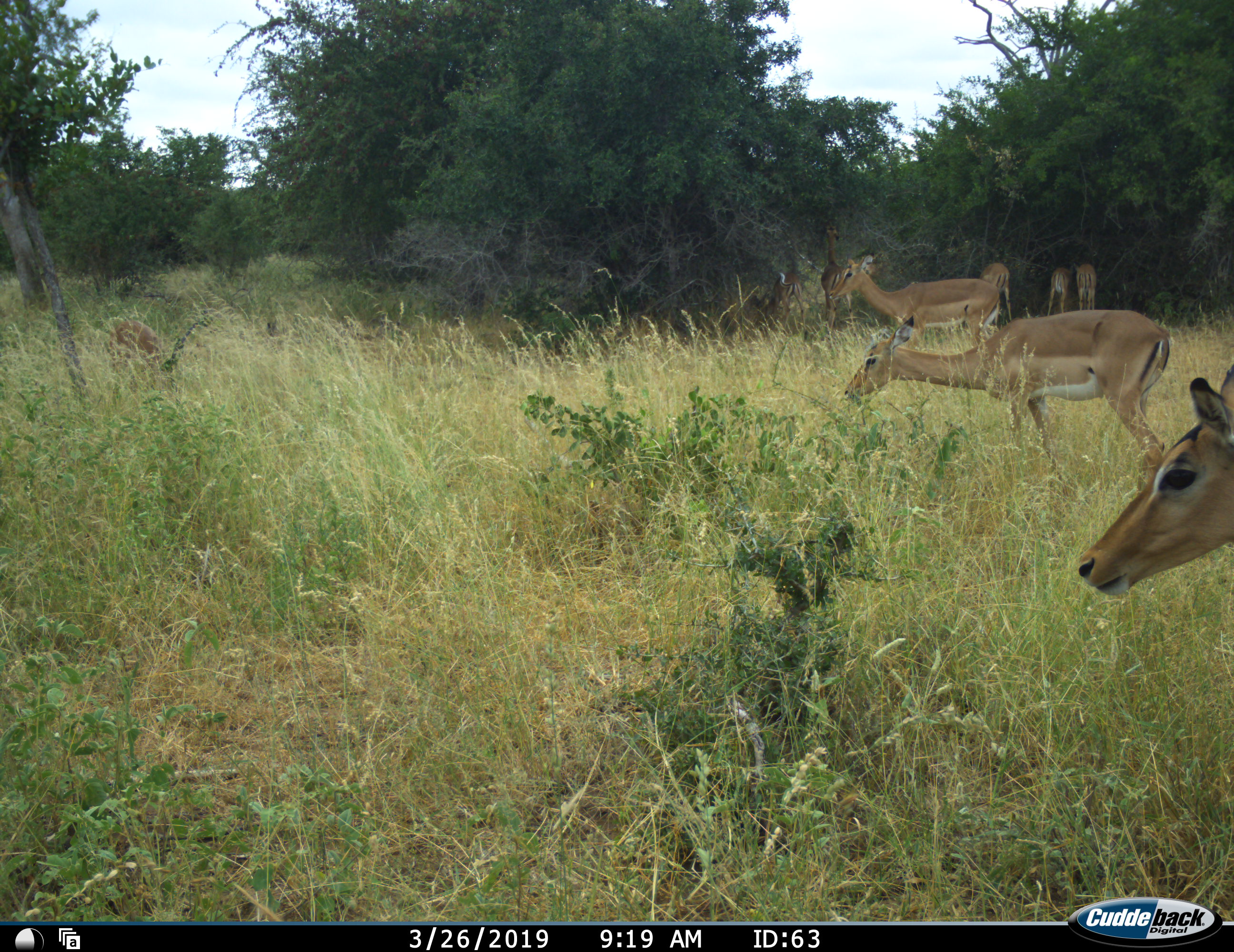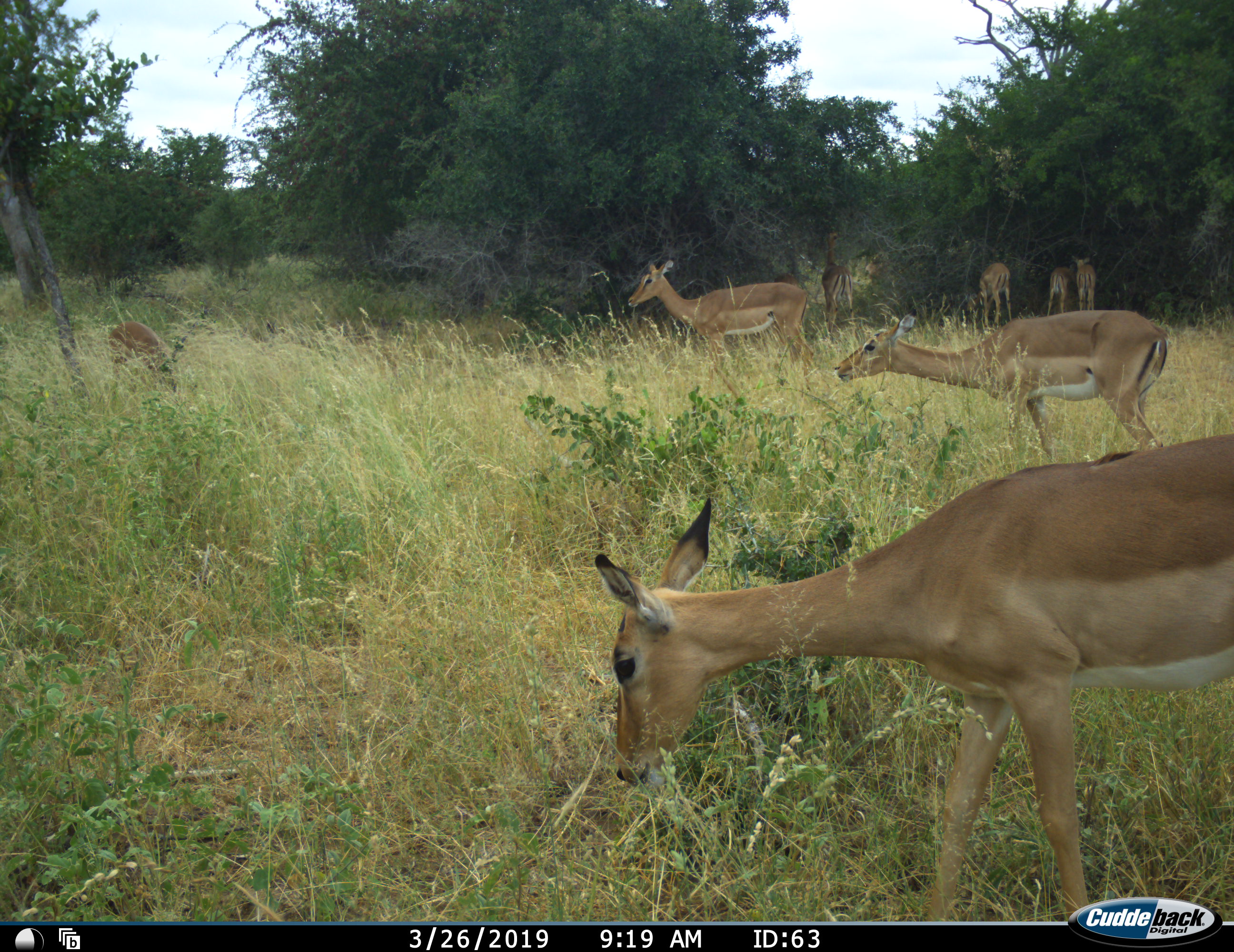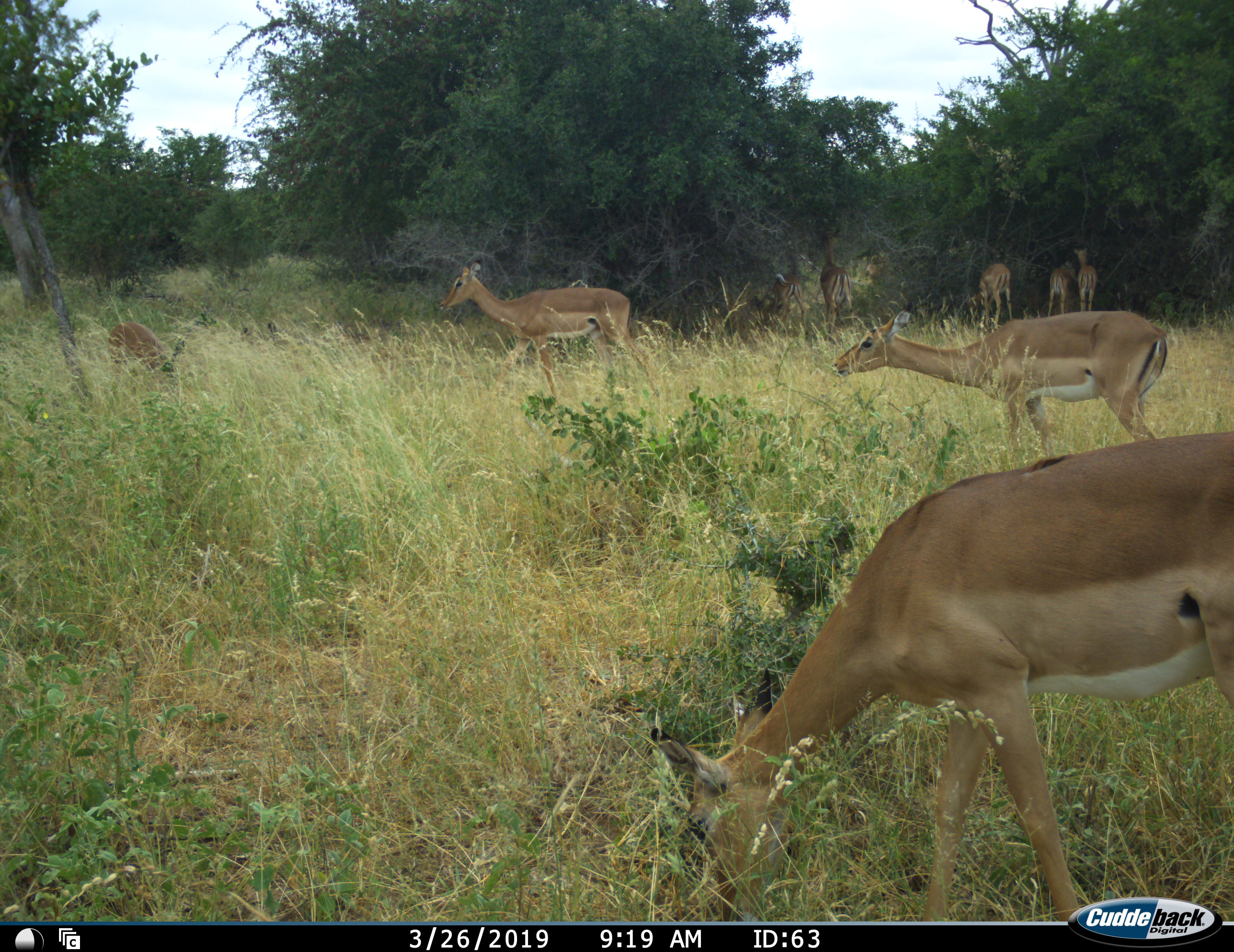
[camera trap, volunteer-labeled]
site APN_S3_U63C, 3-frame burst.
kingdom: Animalia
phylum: Chordata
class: Mammalia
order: Artiodactyla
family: Bovidae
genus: Aepyceros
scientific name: Aepyceros melampus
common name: impala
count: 9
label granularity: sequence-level